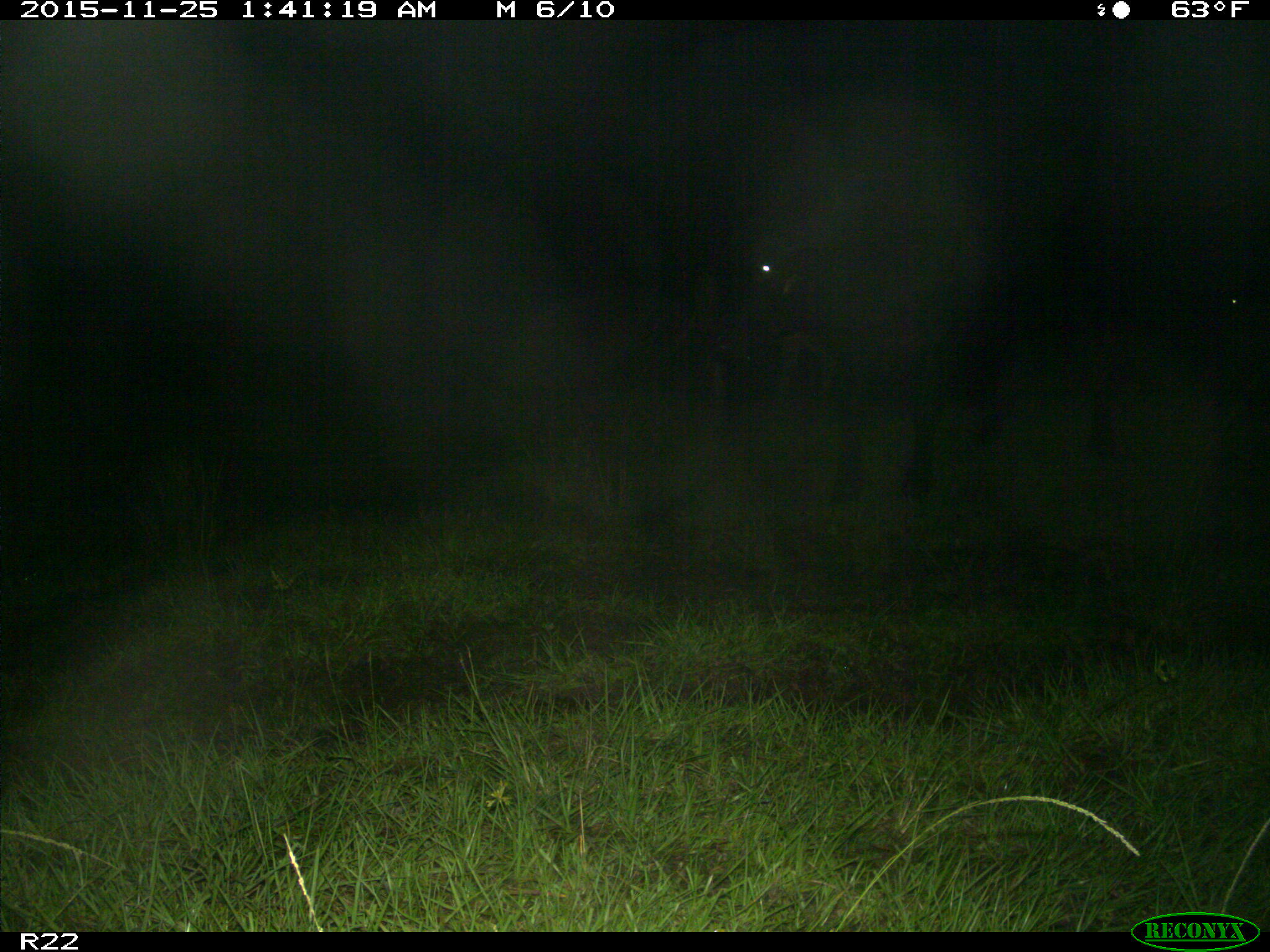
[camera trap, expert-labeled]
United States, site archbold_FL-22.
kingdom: Animalia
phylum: Chordata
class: Mammalia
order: Artiodactyla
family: Bovidae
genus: Bos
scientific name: Bos taurus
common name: domestic cow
Bos taurus (domestic cow).